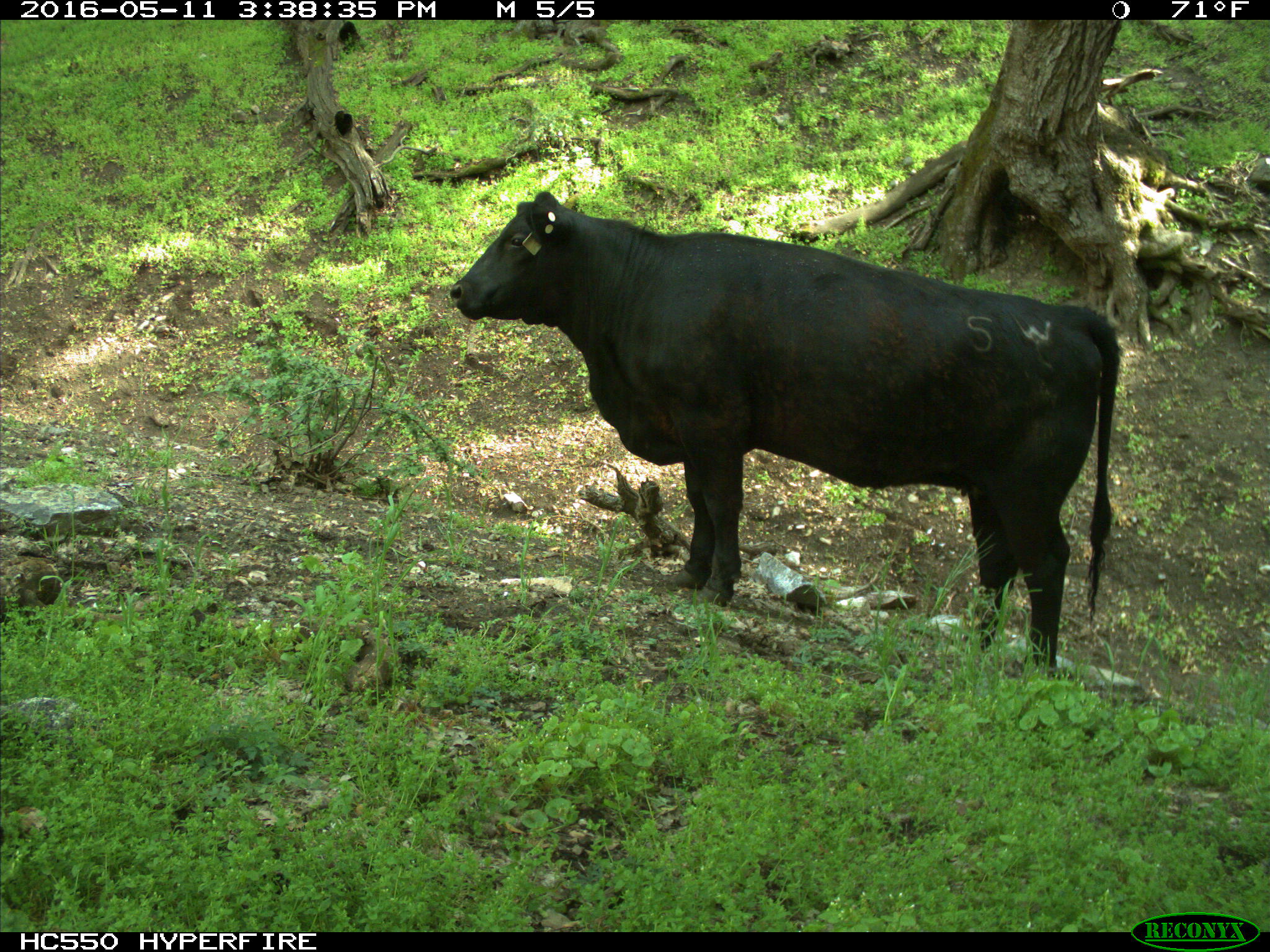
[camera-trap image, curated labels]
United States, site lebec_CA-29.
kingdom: Animalia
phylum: Chordata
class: Mammalia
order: Artiodactyla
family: Bovidae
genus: Bos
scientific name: Bos taurus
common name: domestic cow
Bos taurus (domestic cow).